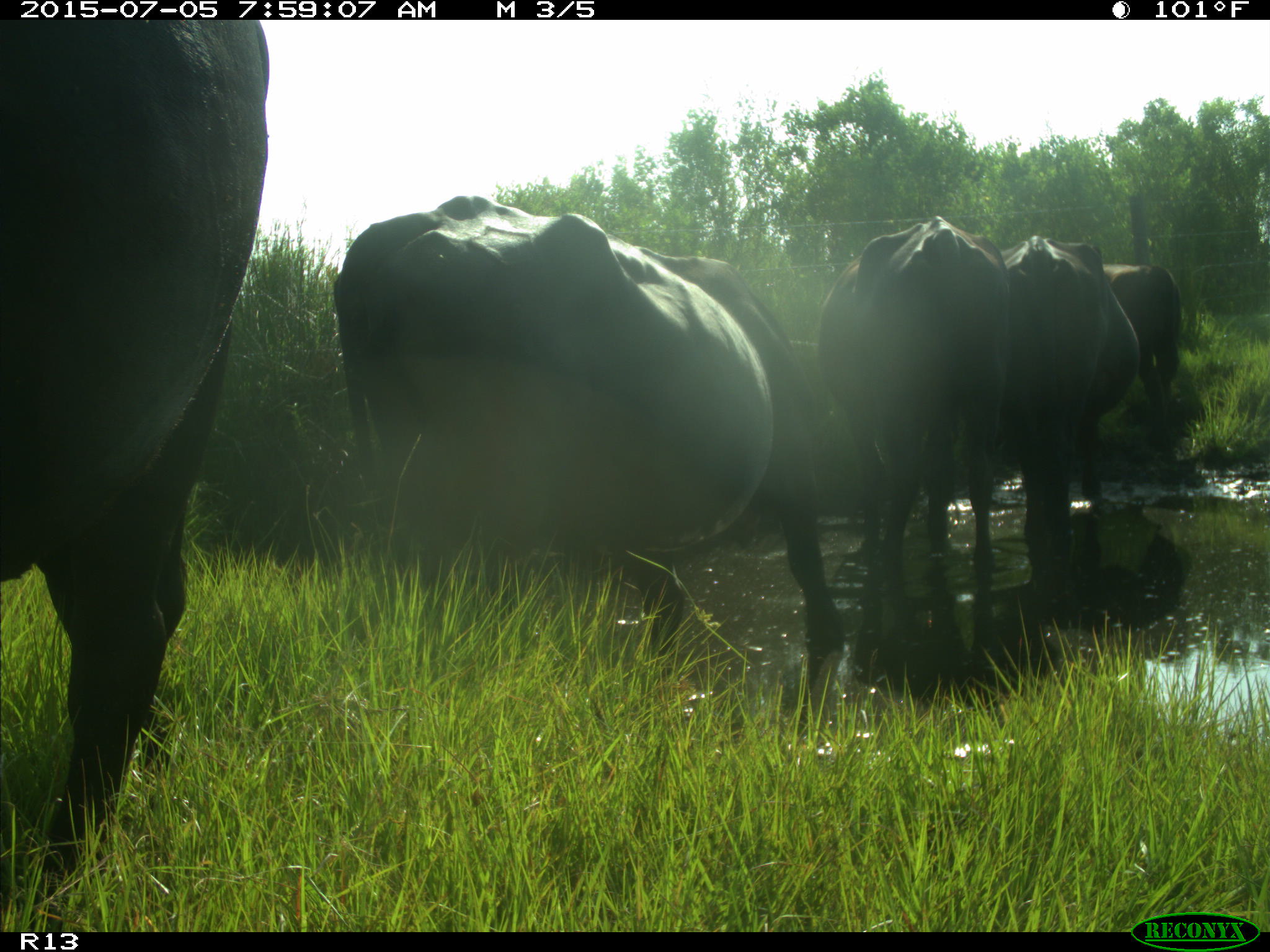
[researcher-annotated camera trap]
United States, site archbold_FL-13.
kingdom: Animalia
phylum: Chordata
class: Mammalia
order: Artiodactyla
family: Bovidae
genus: Bos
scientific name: Bos taurus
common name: domestic cow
Bos taurus (domestic cow).